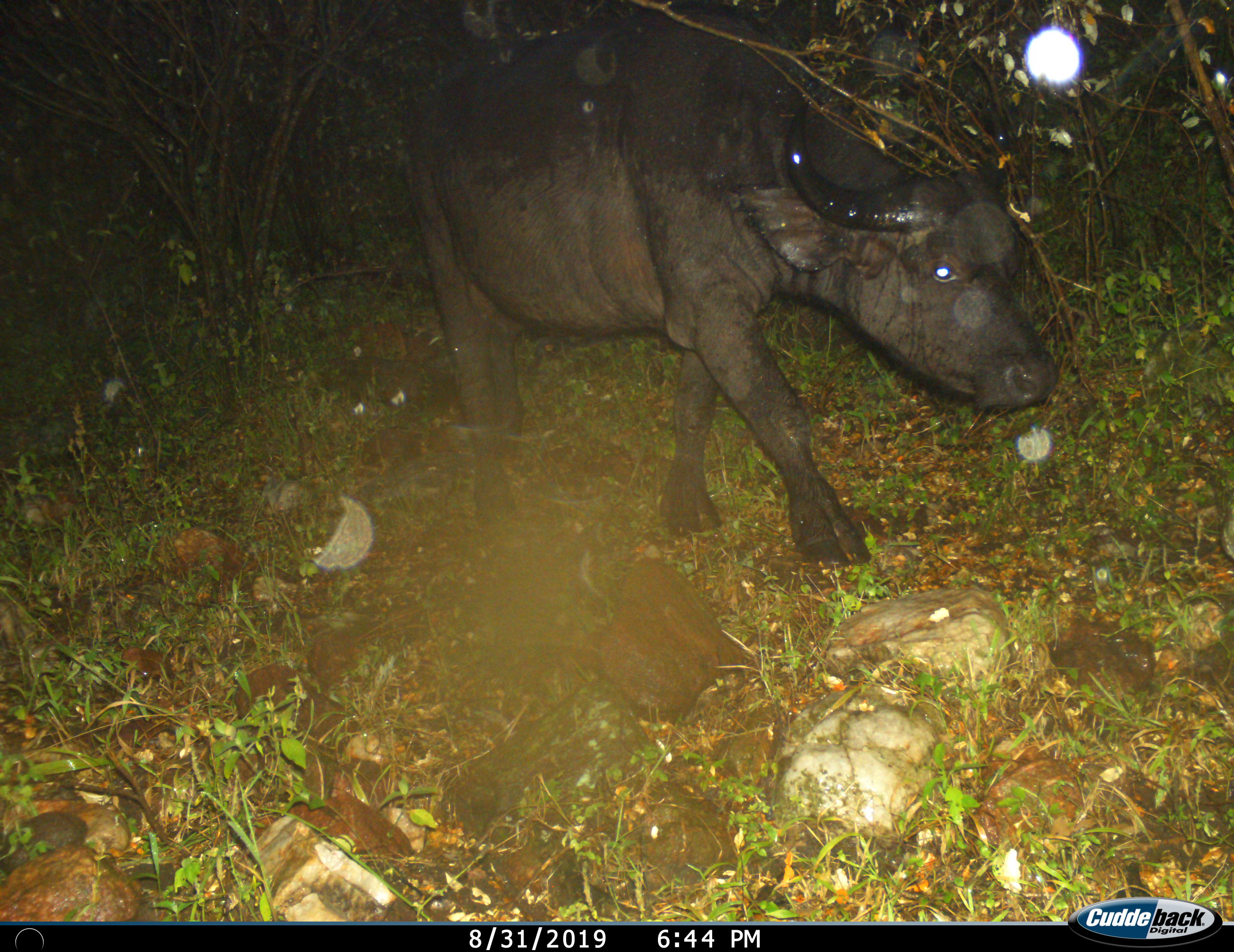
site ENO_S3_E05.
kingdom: Animalia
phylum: Chordata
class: Mammalia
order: Artiodactyla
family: Bovidae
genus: Syncerus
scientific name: Syncerus caffer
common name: african buffalo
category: buffalo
Buffalo (african buffalo) (Syncerus caffer), count 1. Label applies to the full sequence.